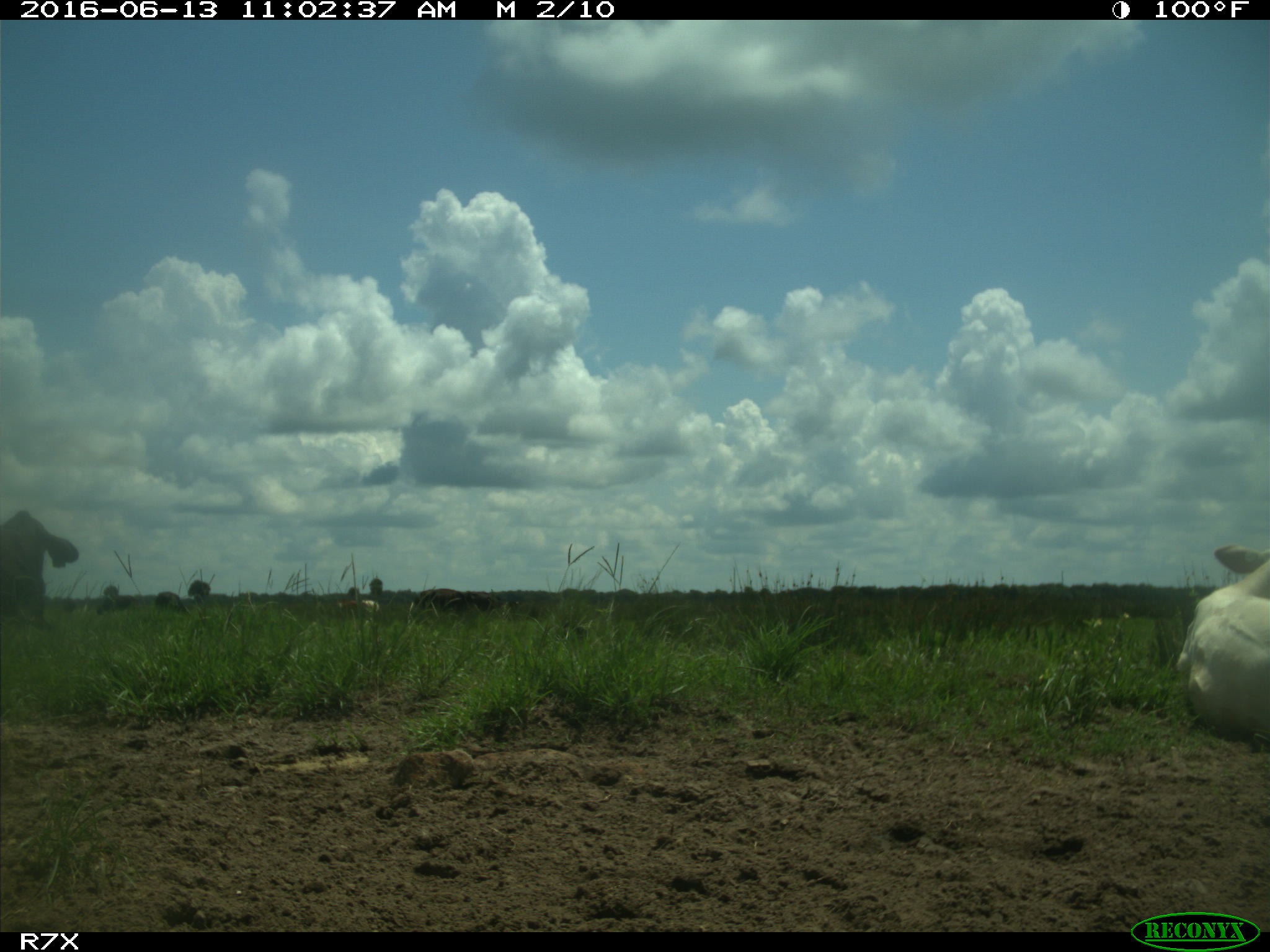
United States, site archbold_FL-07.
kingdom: Animalia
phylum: Chordata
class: Mammalia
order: Artiodactyla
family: Bovidae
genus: Bos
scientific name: Bos taurus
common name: domestic cow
Bos taurus (domestic cow).